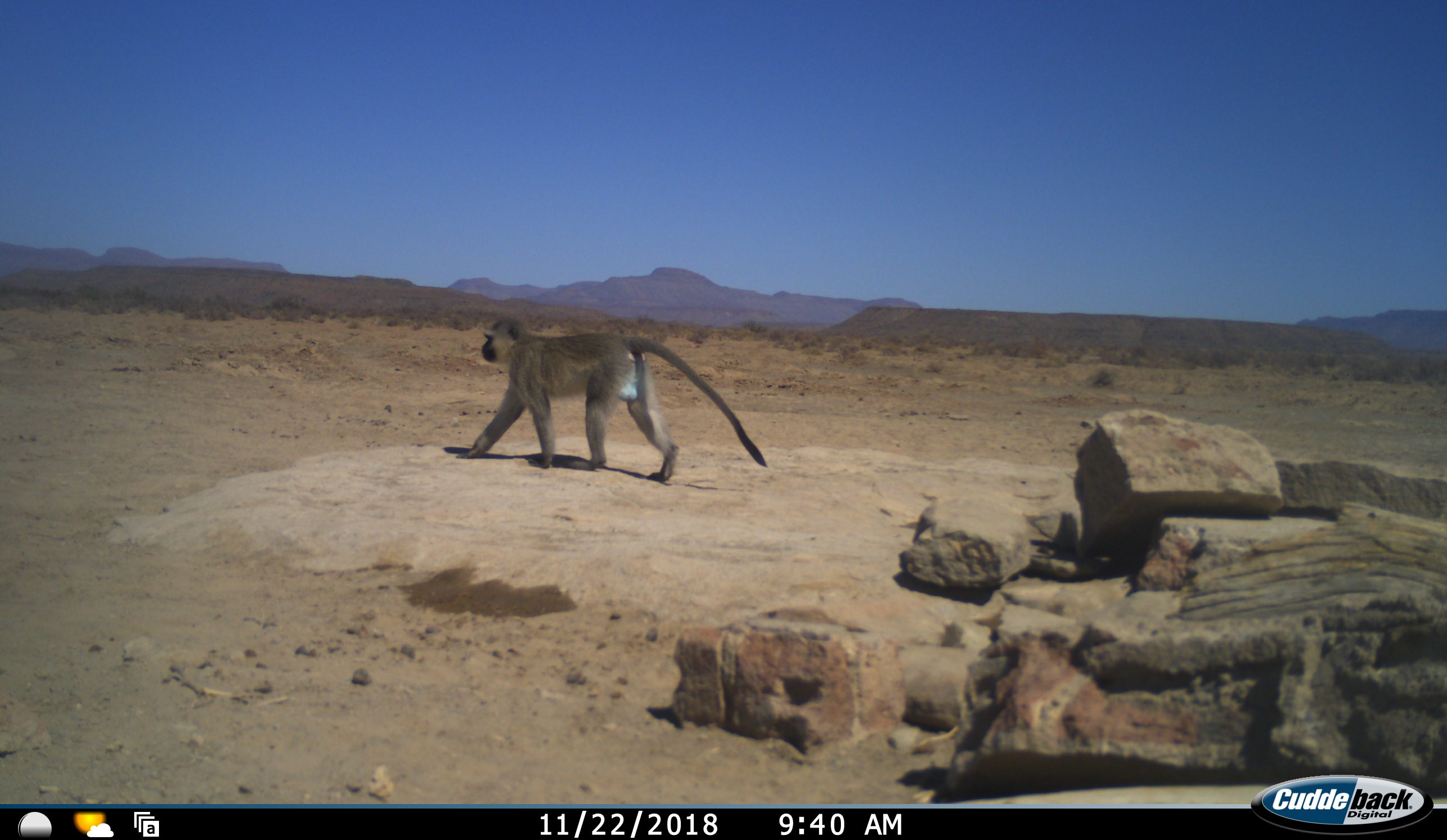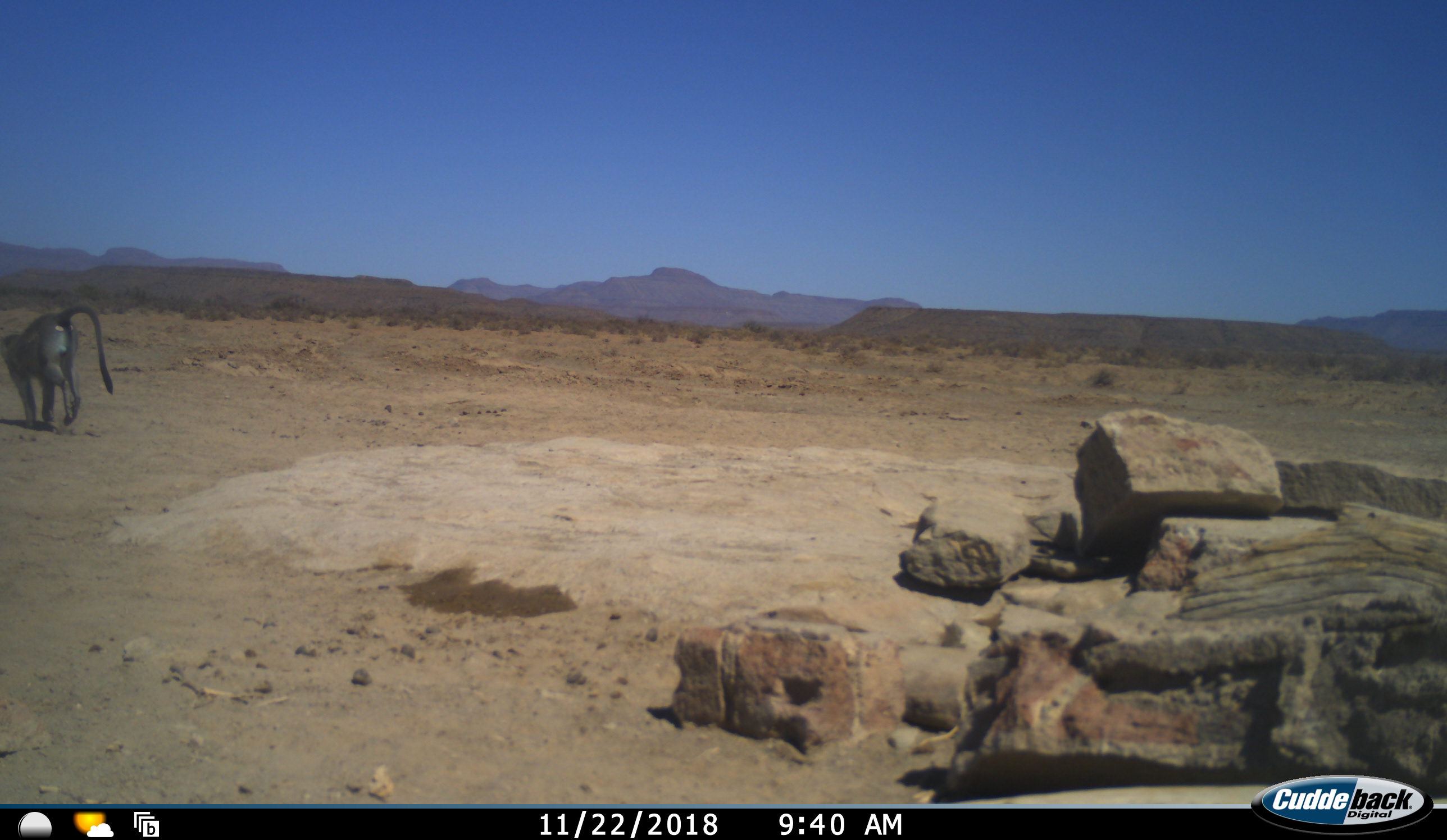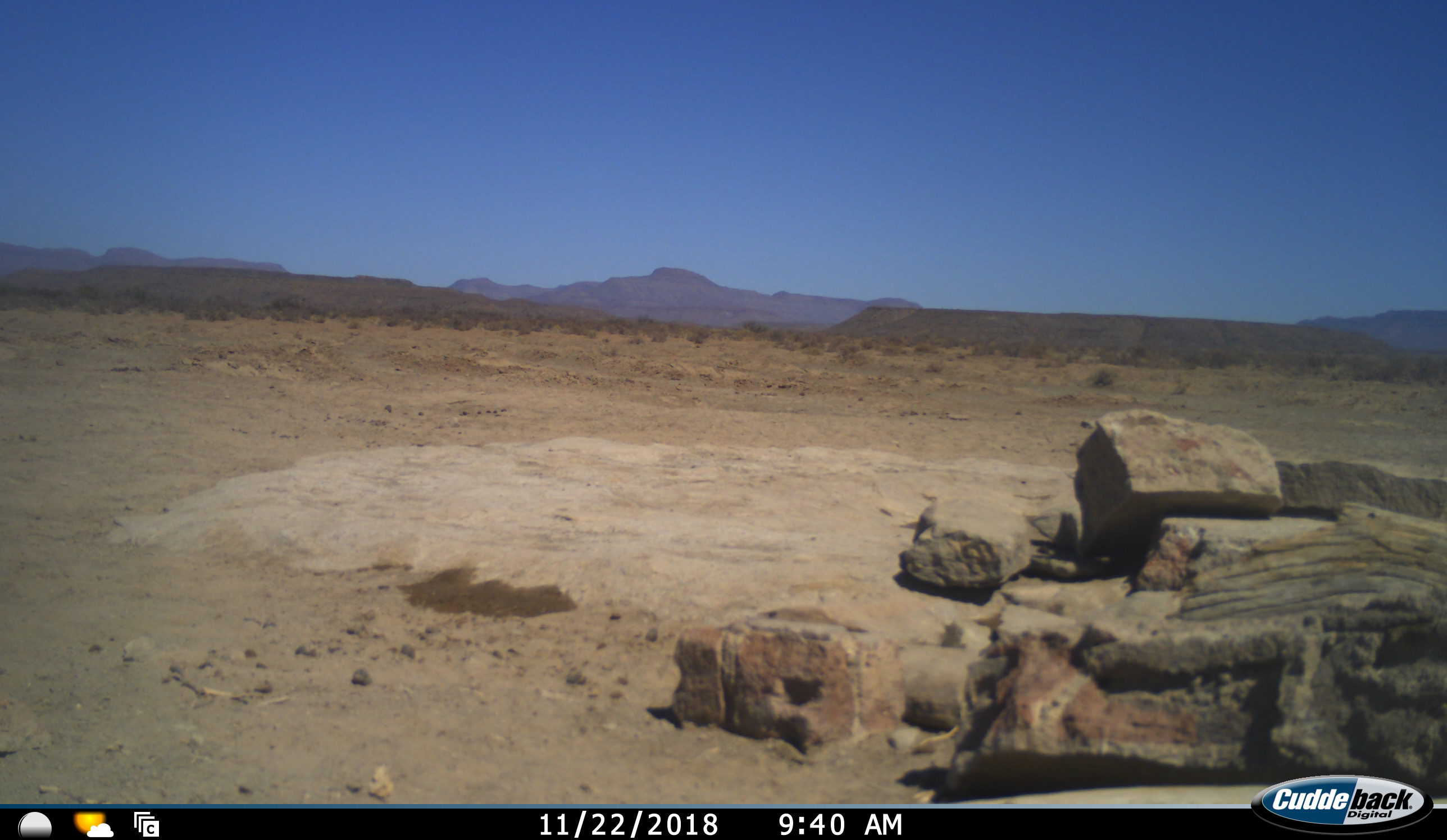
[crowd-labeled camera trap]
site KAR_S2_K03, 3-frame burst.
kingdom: Animalia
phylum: Chordata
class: Mammalia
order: Primates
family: Cercopithecidae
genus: Chlorocebus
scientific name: Chlorocebus pygerythrus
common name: vervet monkey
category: monkeyvervet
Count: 1.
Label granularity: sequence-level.